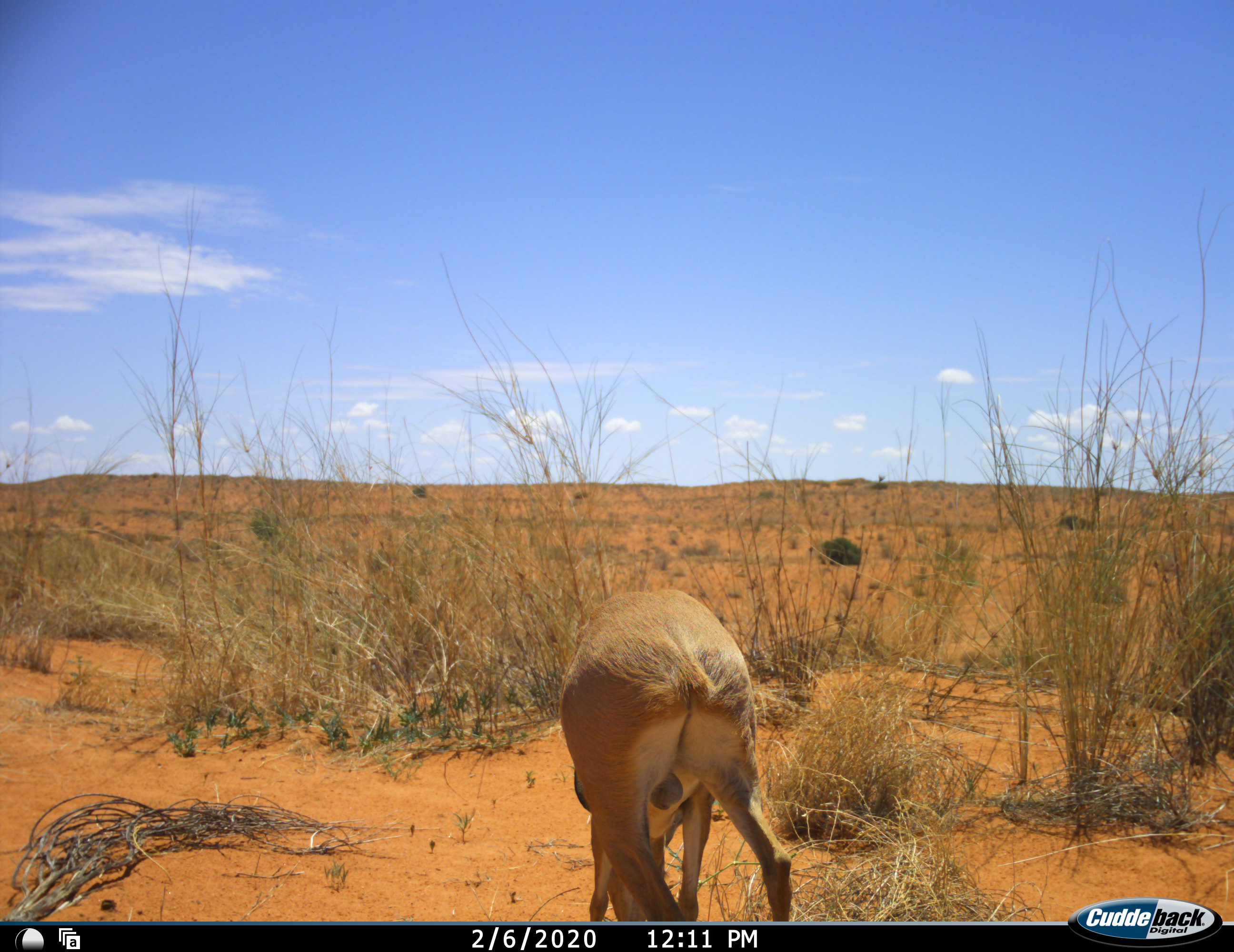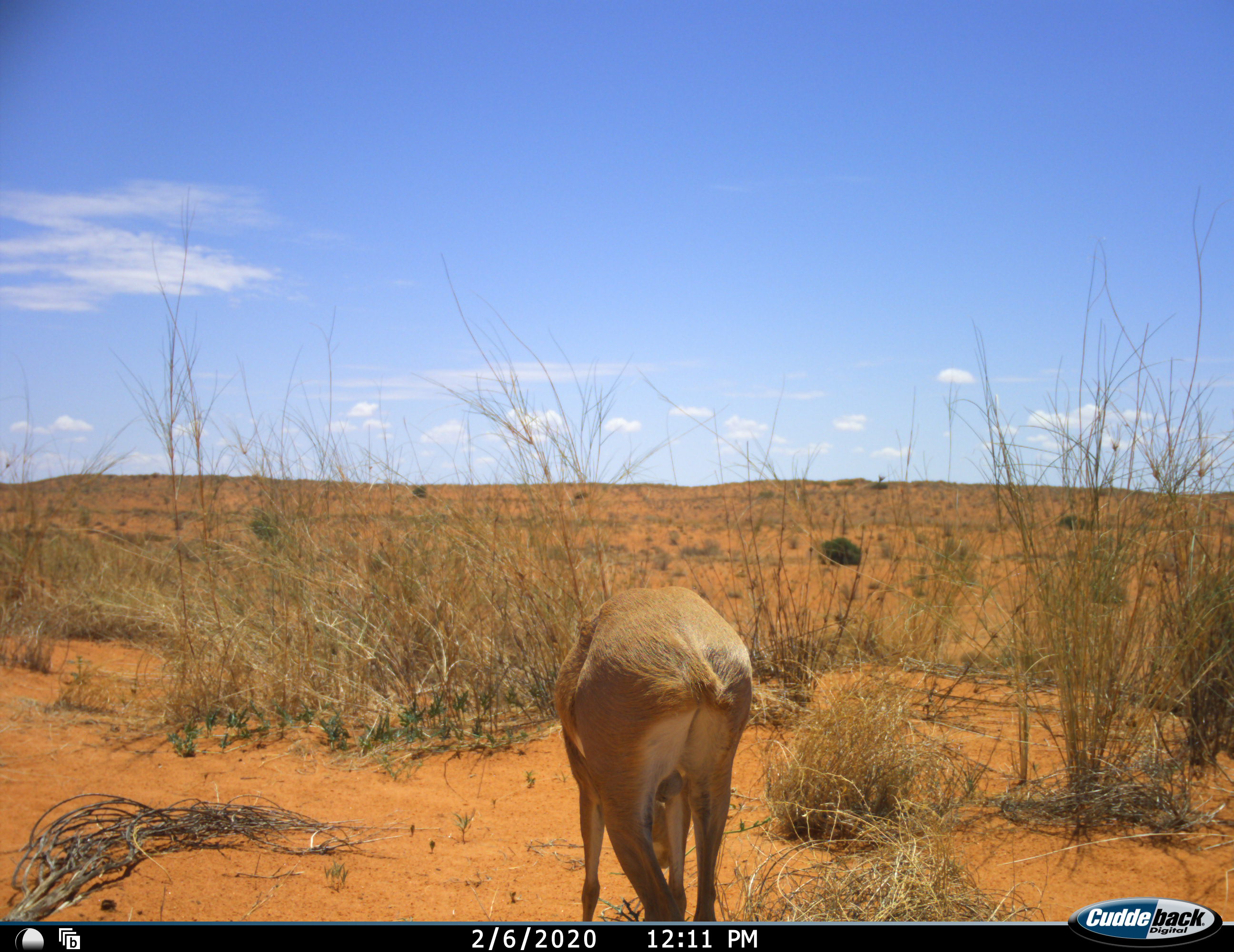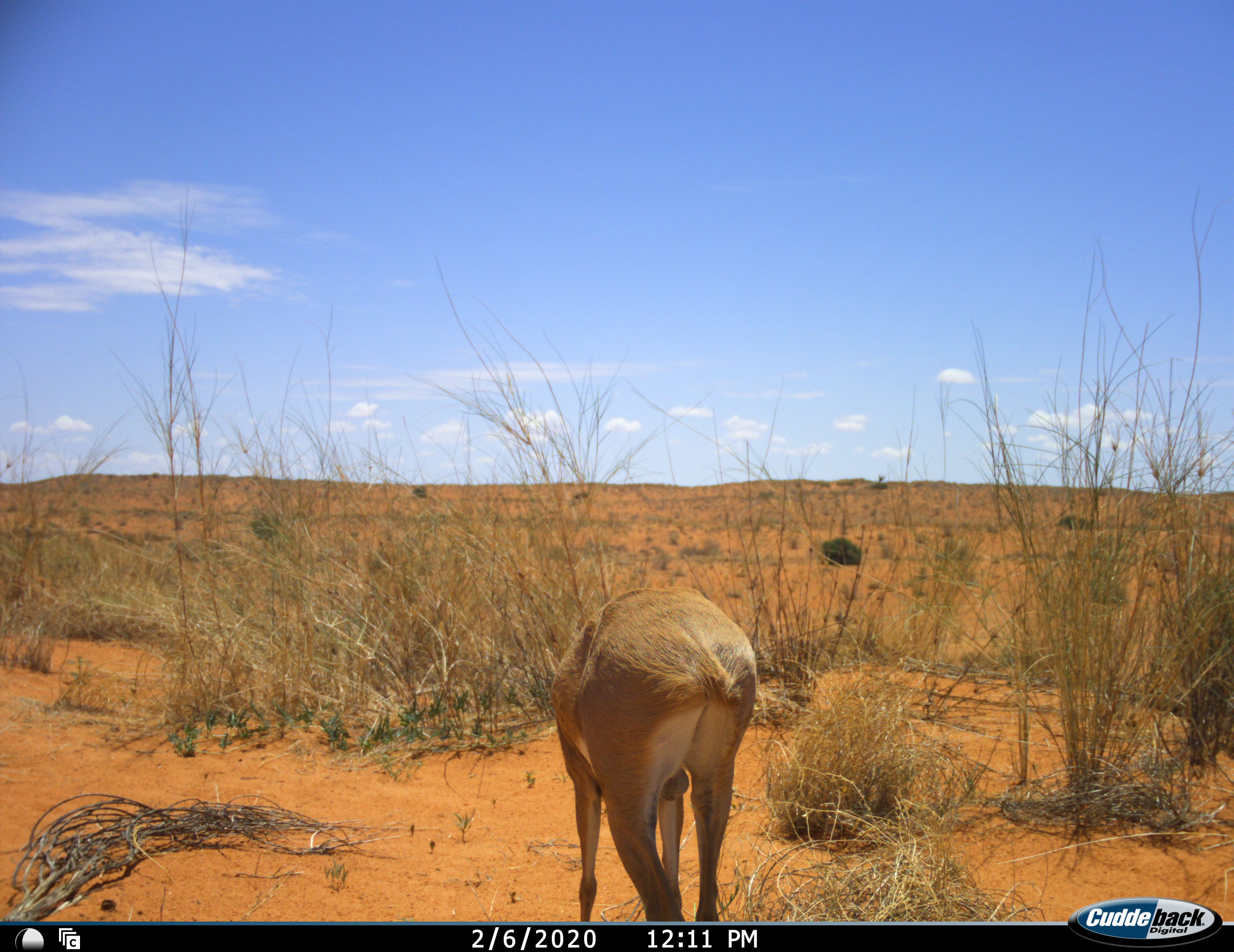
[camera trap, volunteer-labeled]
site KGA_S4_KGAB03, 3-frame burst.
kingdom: Animalia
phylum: Chordata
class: Mammalia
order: Artiodactyla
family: Bovidae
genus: Raphicerus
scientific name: Raphicerus campestris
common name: steenbok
Steenbok (Raphicerus campestris), count 1. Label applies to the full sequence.